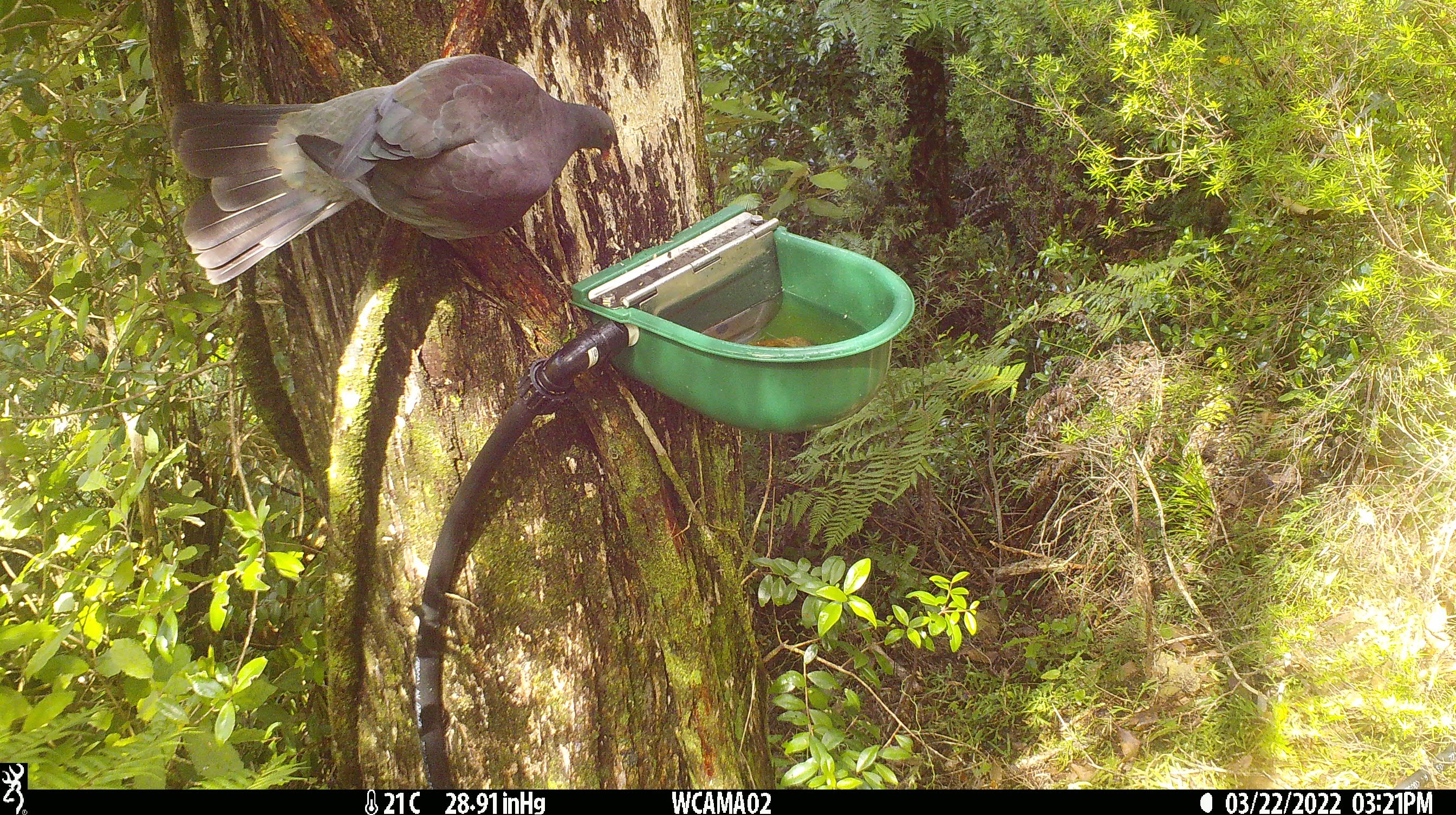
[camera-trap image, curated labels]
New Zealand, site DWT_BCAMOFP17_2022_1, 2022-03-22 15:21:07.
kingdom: Animalia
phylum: Chordata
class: Aves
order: Columbiformes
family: Columbidae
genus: Hemiphaga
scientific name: Hemiphaga novaeseelandiae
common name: new zealand pigeon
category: kereru